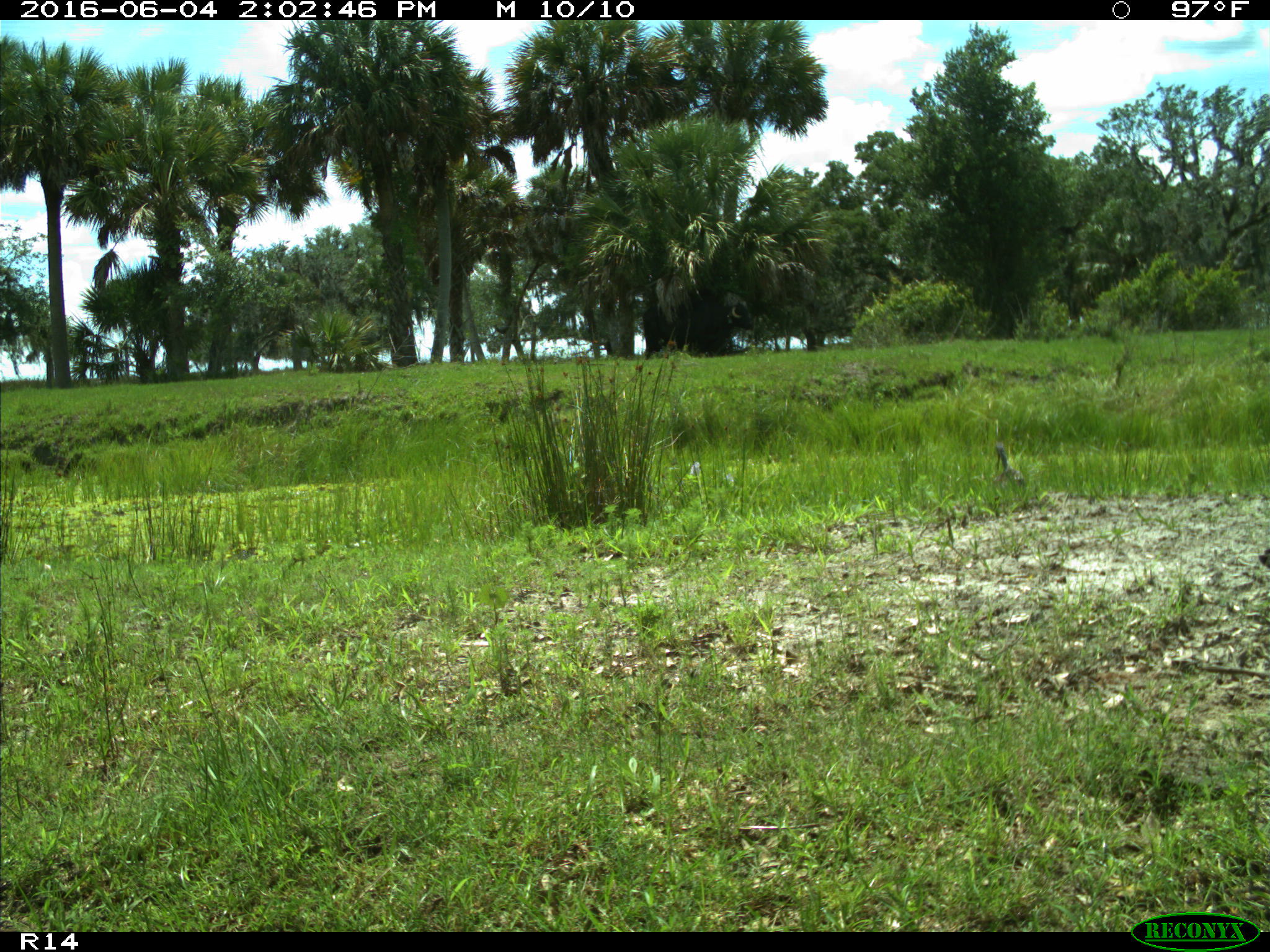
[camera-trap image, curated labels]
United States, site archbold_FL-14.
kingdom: Animalia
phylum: Chordata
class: Aves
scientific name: Aves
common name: birds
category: unidentified bird